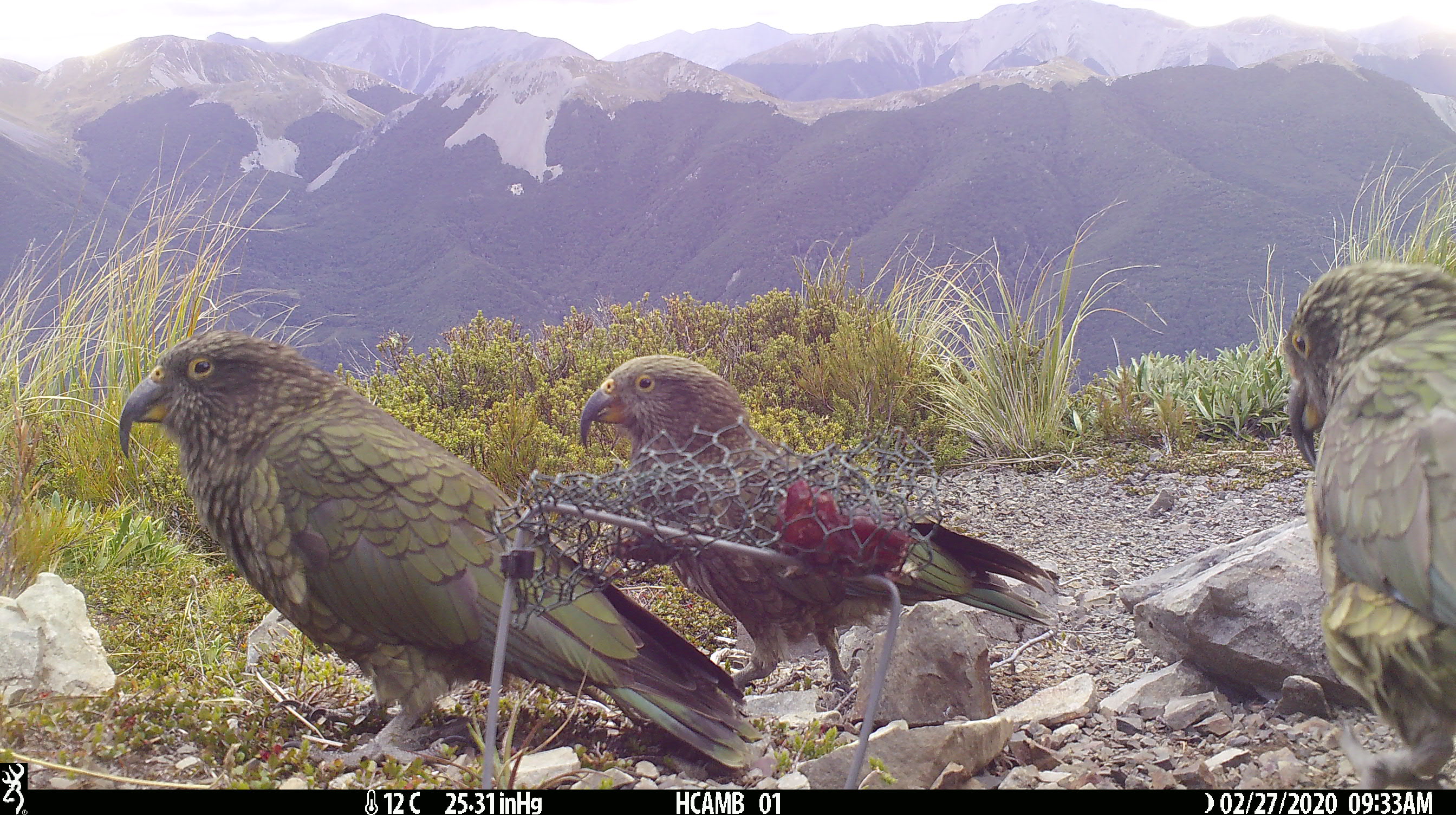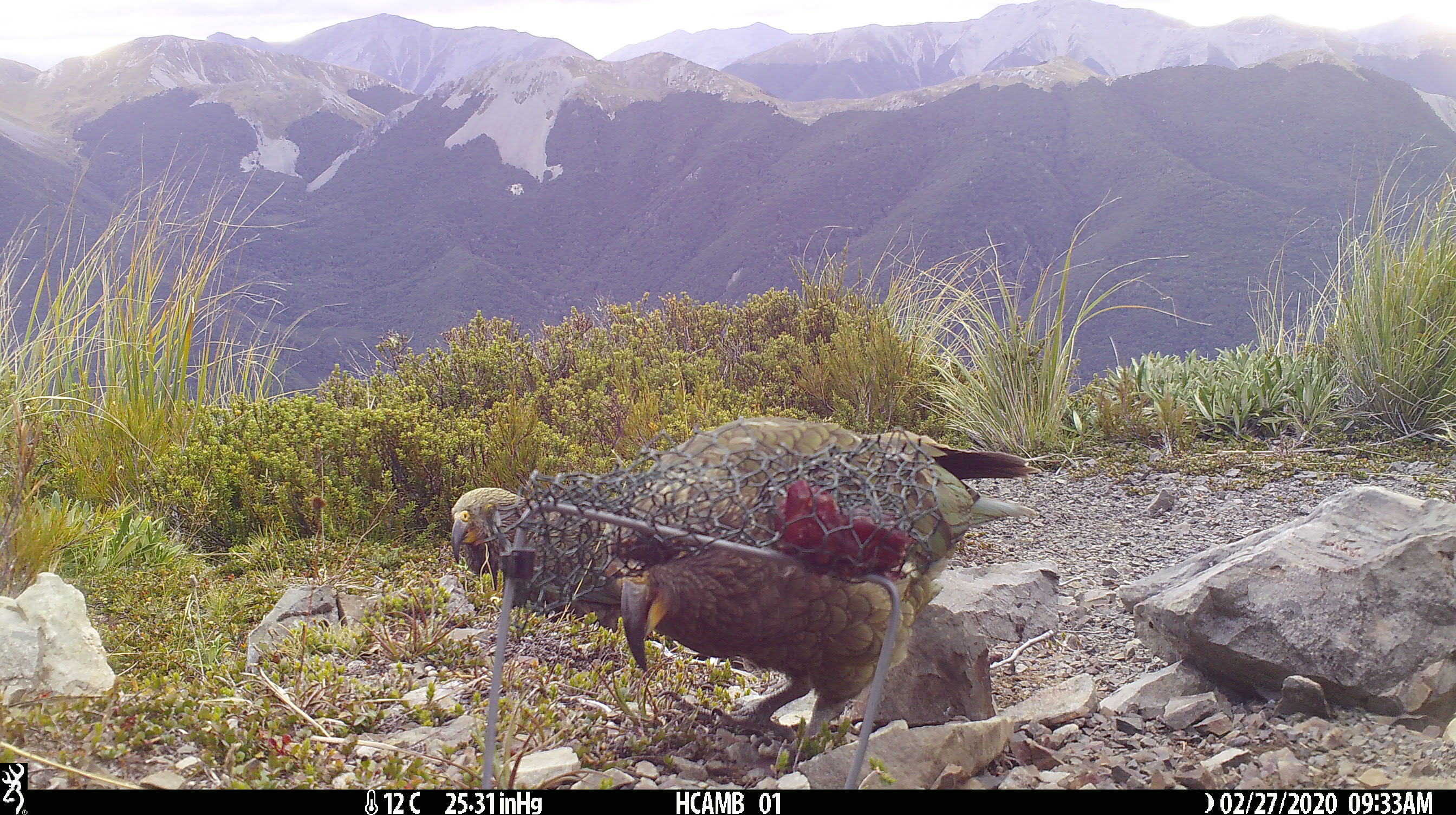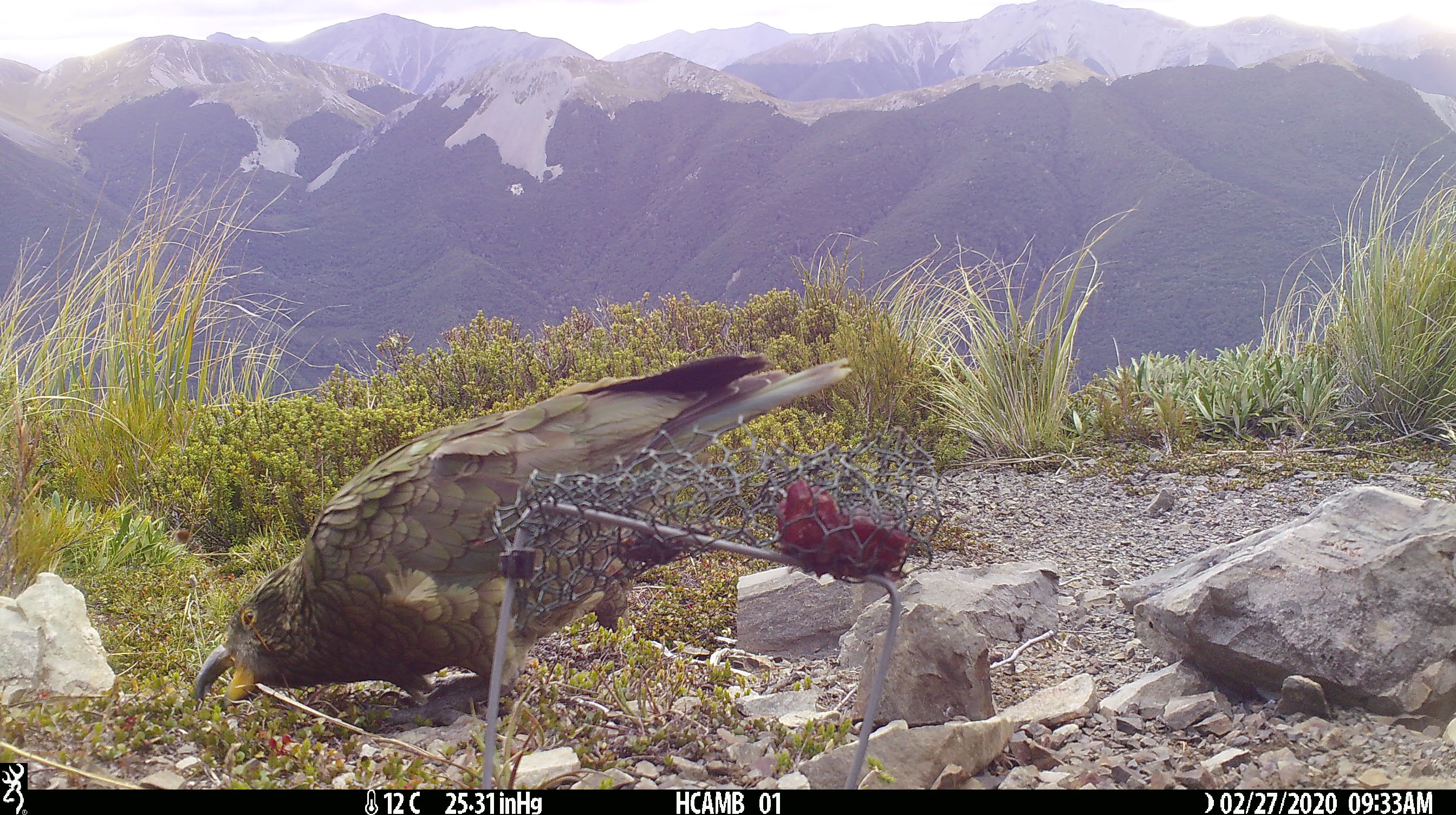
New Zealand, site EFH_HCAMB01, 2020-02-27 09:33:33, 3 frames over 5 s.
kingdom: Animalia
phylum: Chordata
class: Aves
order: Psittaciformes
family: Strigopidae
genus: Nestor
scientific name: Nestor notabilis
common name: kea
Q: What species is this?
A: Kea (Nestor notabilis).